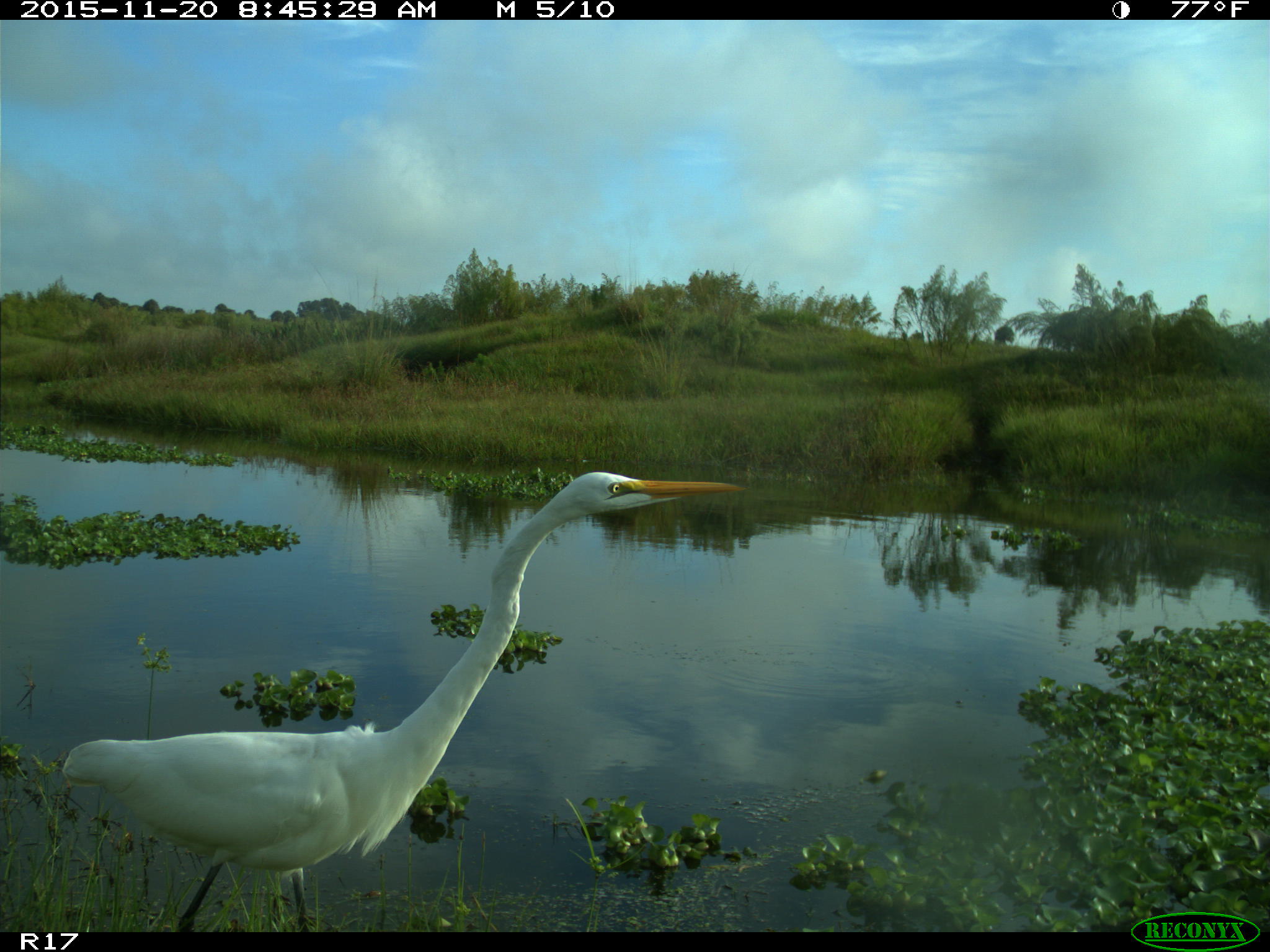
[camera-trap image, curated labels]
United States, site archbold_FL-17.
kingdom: Animalia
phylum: Chordata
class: Aves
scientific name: Aves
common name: birds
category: unidentified bird